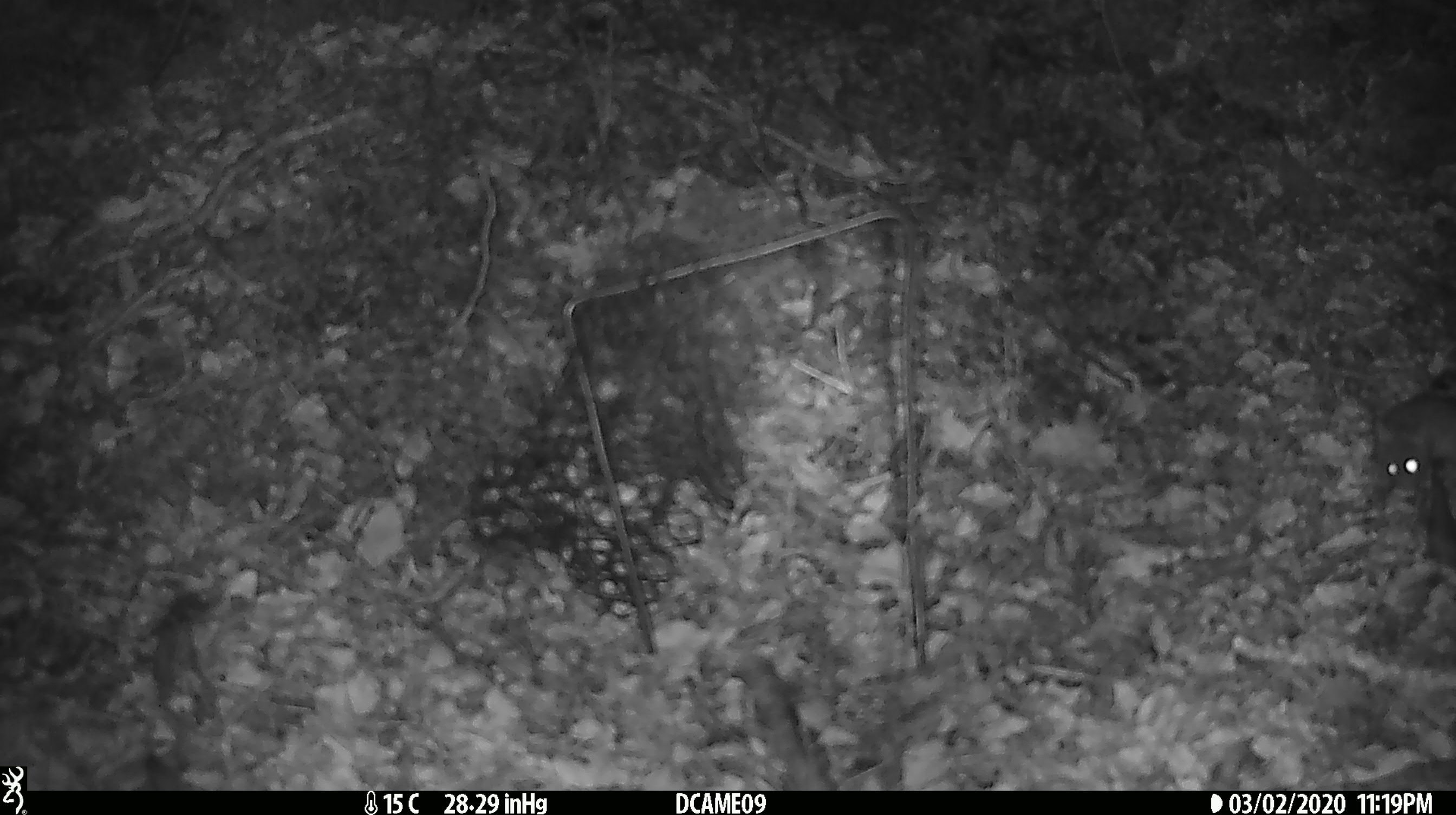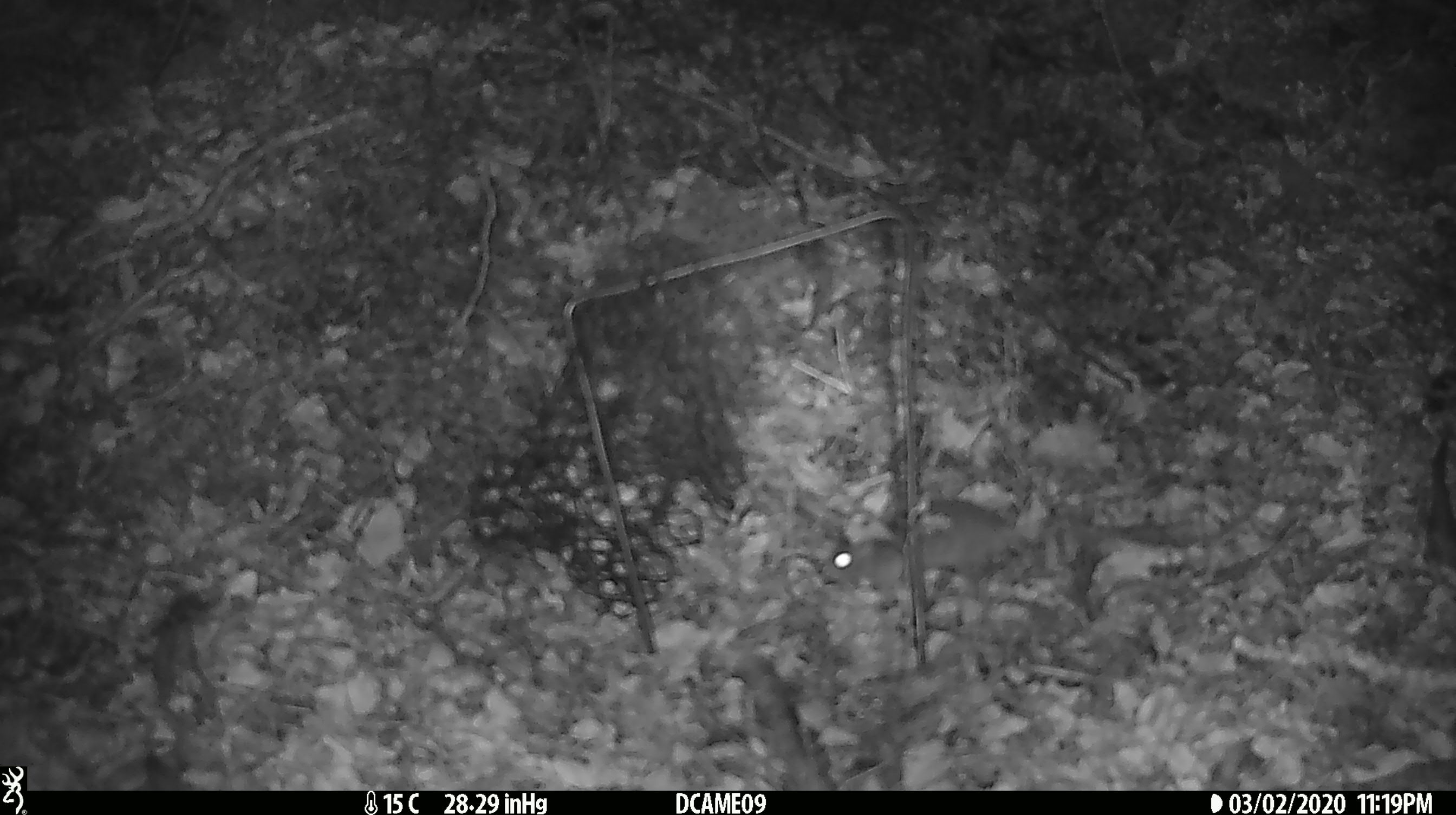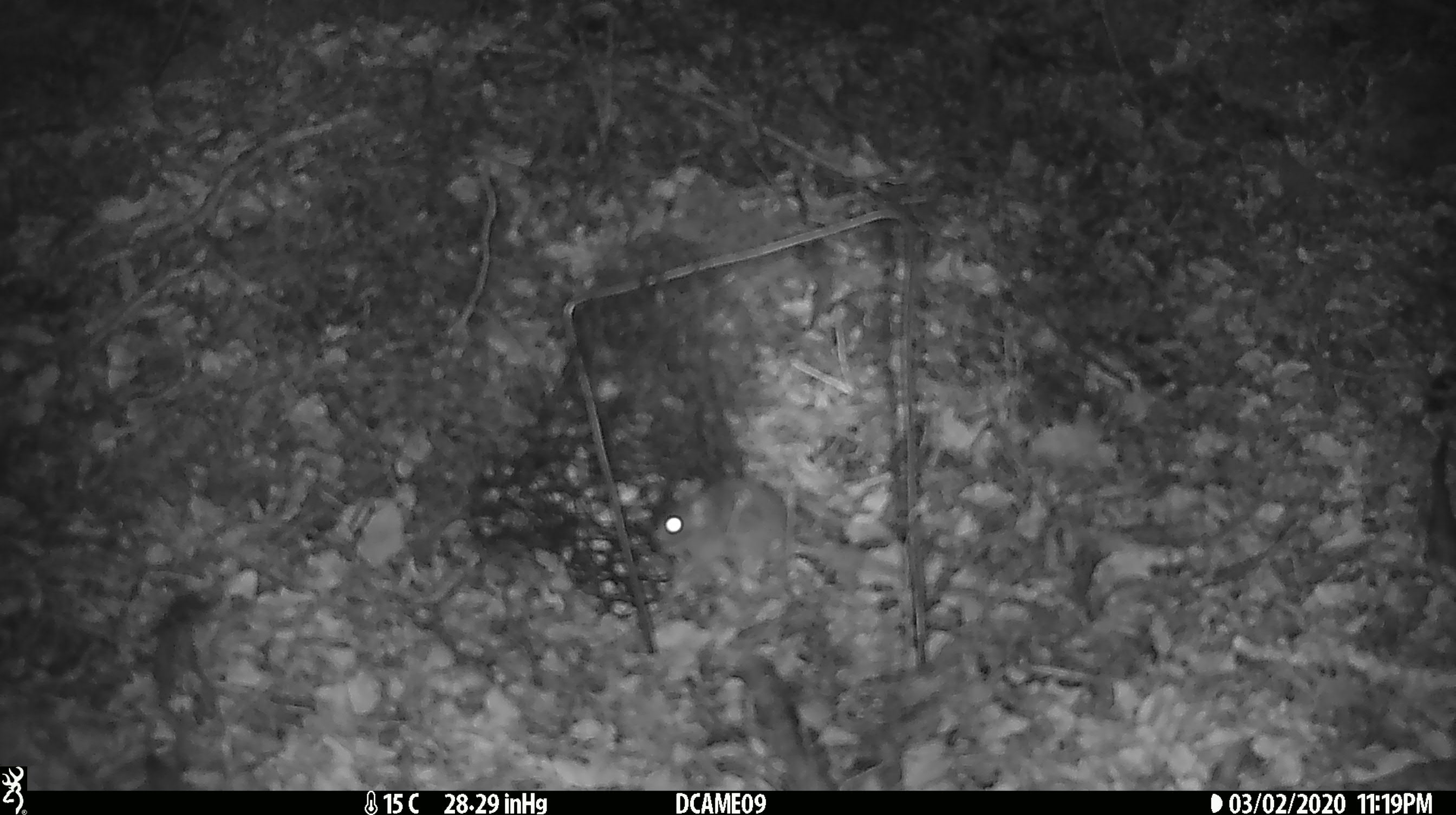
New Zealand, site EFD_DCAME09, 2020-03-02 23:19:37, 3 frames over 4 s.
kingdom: Animalia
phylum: Chordata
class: Mammalia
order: Rodentia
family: Muridae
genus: Mus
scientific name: Mus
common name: mouse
Mouse (Mus).